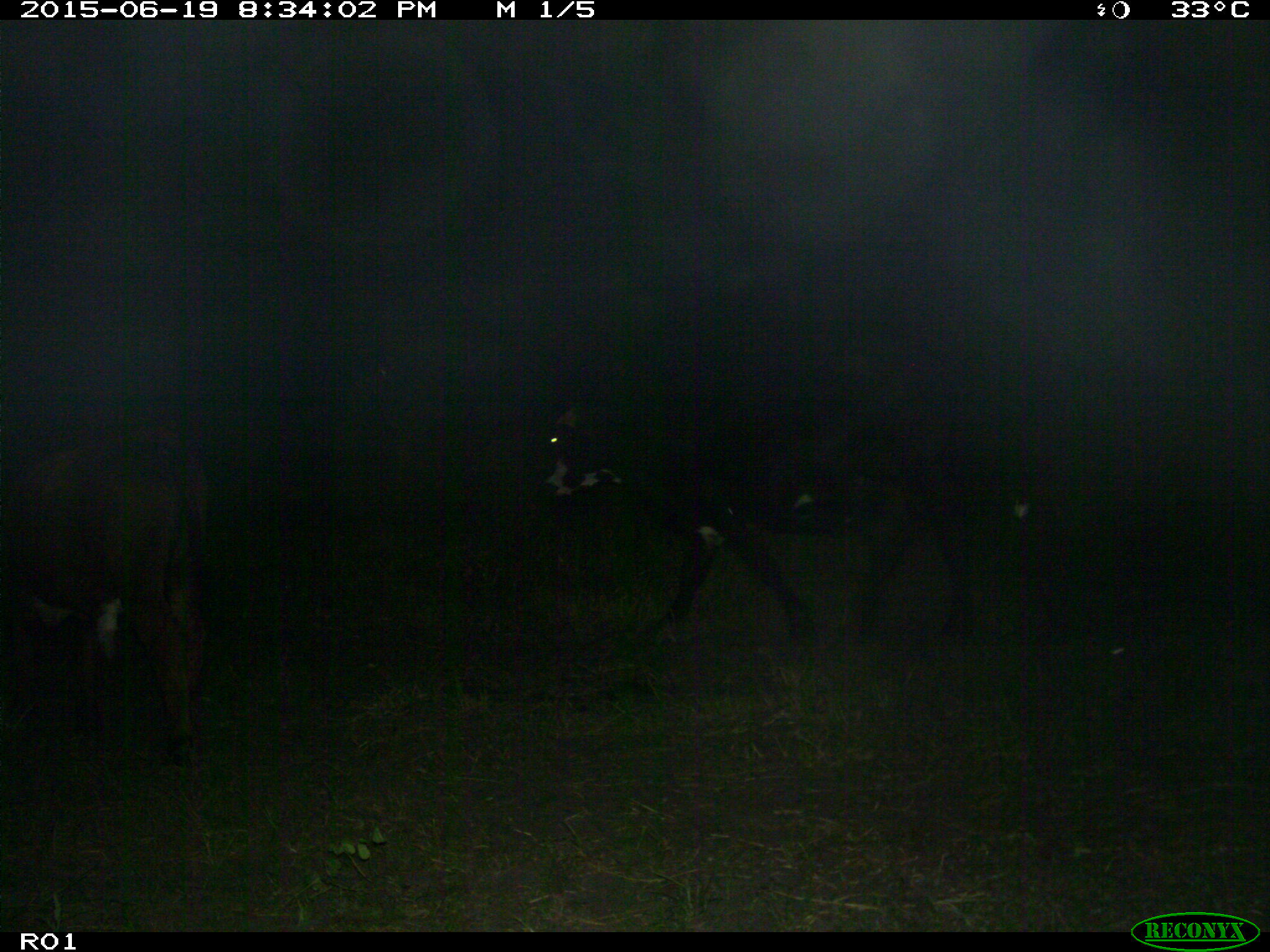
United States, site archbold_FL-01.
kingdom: Animalia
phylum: Chordata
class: Mammalia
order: Artiodactyla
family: Bovidae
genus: Bos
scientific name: Bos taurus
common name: domestic cow